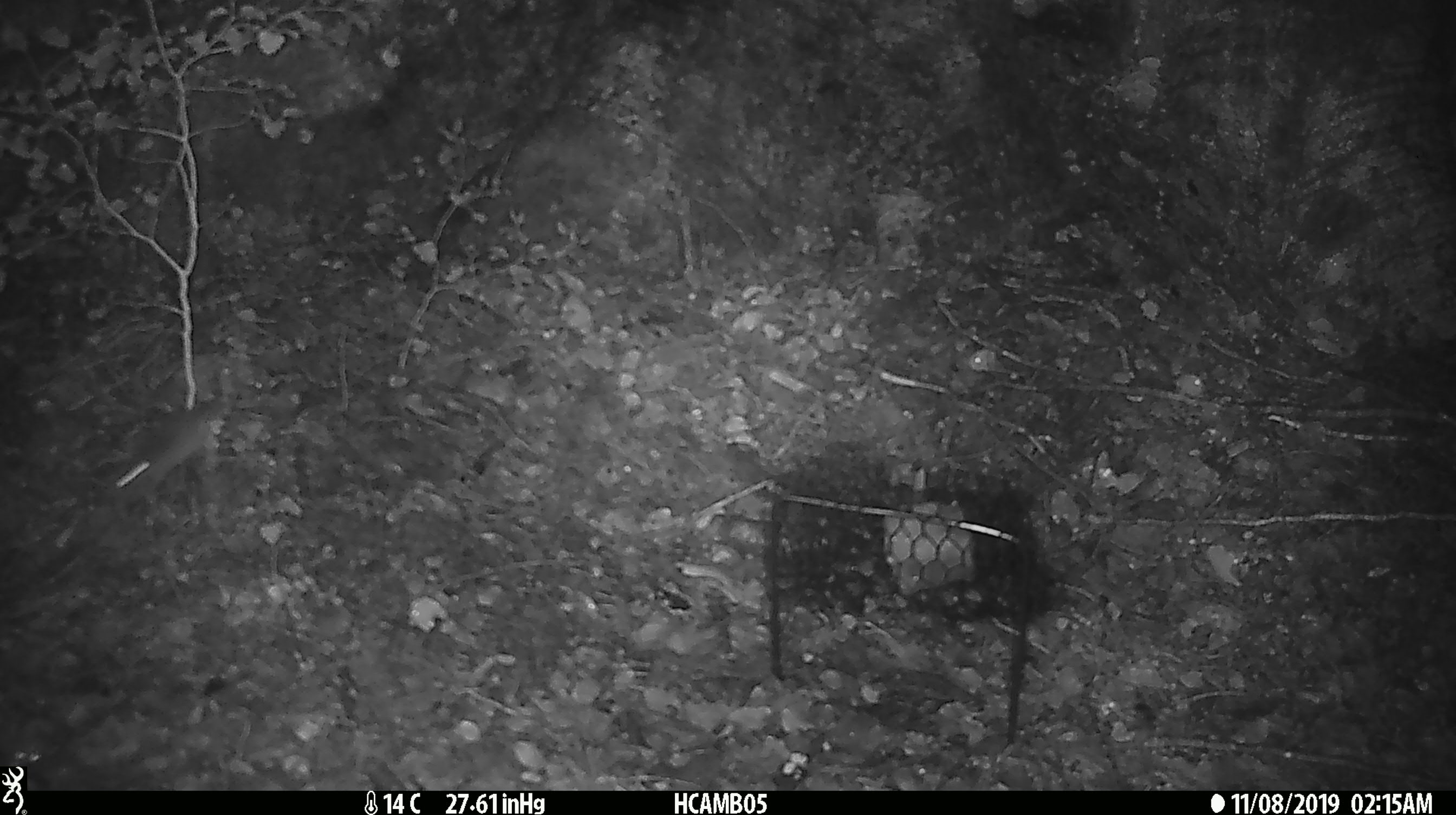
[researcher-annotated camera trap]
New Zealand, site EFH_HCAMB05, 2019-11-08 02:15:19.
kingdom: Animalia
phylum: Chordata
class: Mammalia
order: Rodentia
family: Muridae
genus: Mus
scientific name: Mus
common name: mouse